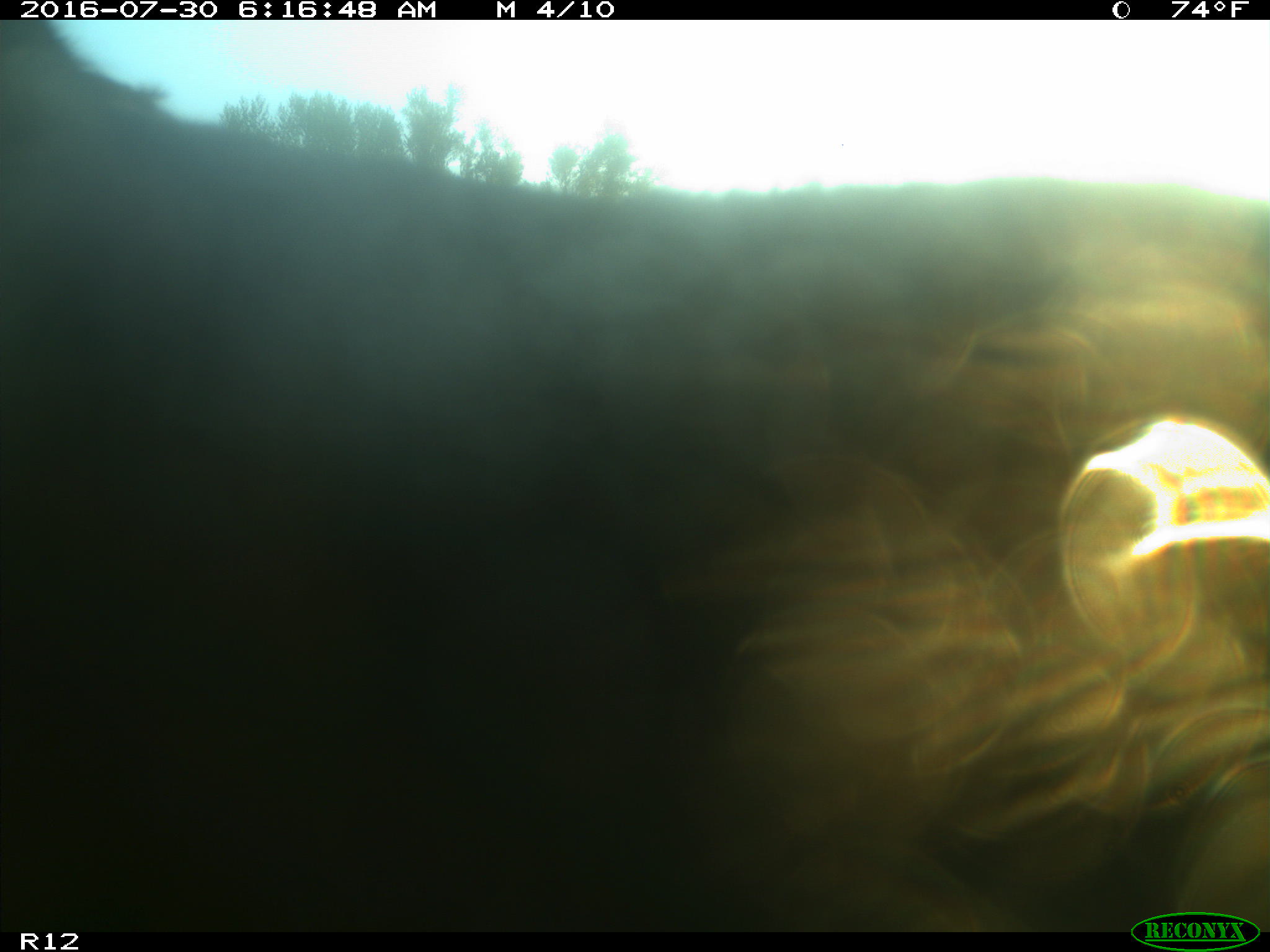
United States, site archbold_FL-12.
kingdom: Animalia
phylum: Chordata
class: Mammalia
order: Artiodactyla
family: Bovidae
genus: Bos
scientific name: Bos taurus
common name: domestic cow